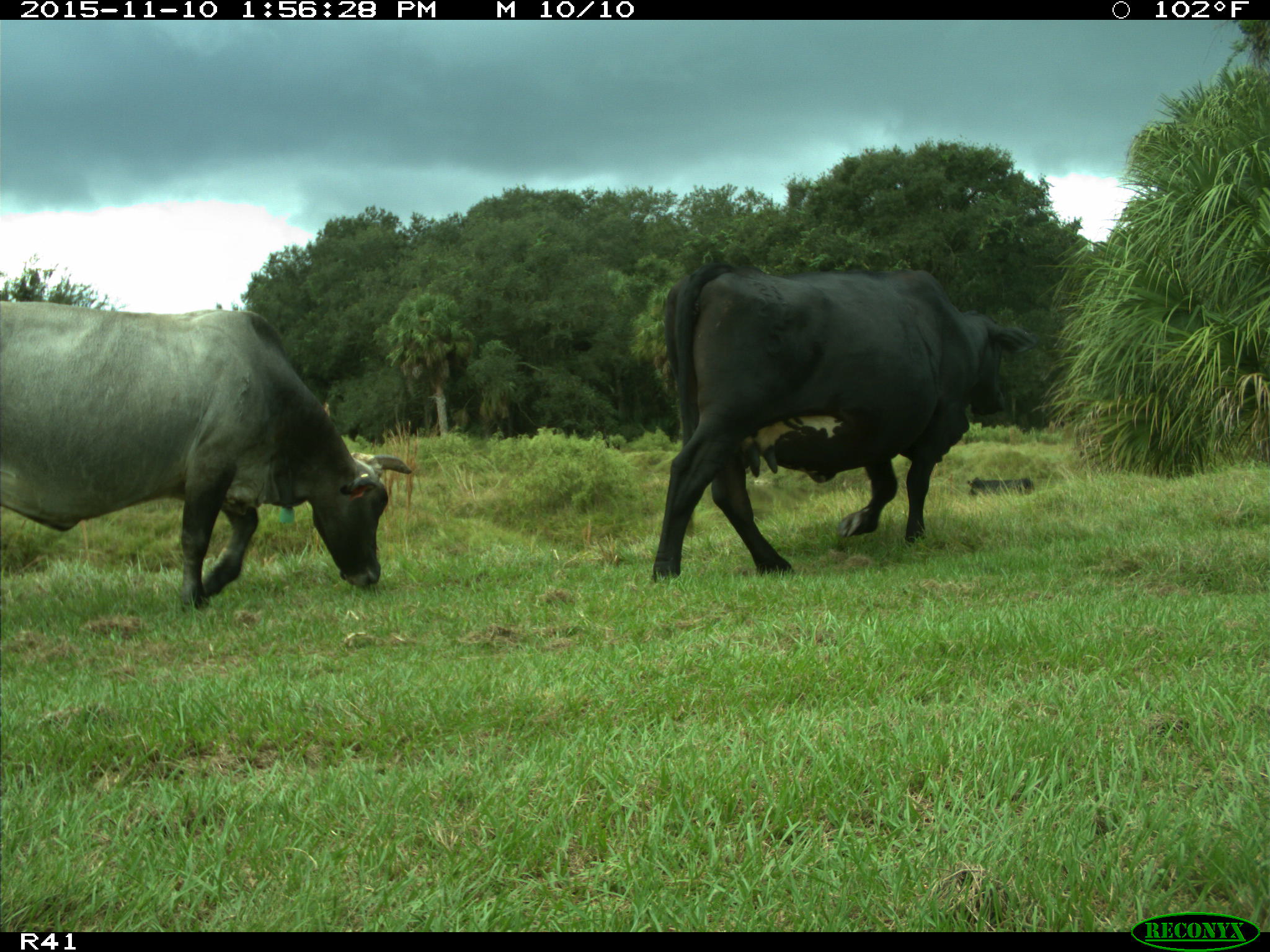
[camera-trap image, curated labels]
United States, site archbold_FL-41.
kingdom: Animalia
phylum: Chordata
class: Mammalia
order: Artiodactyla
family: Bovidae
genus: Bos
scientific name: Bos taurus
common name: domestic cow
Bos taurus (domestic cow).